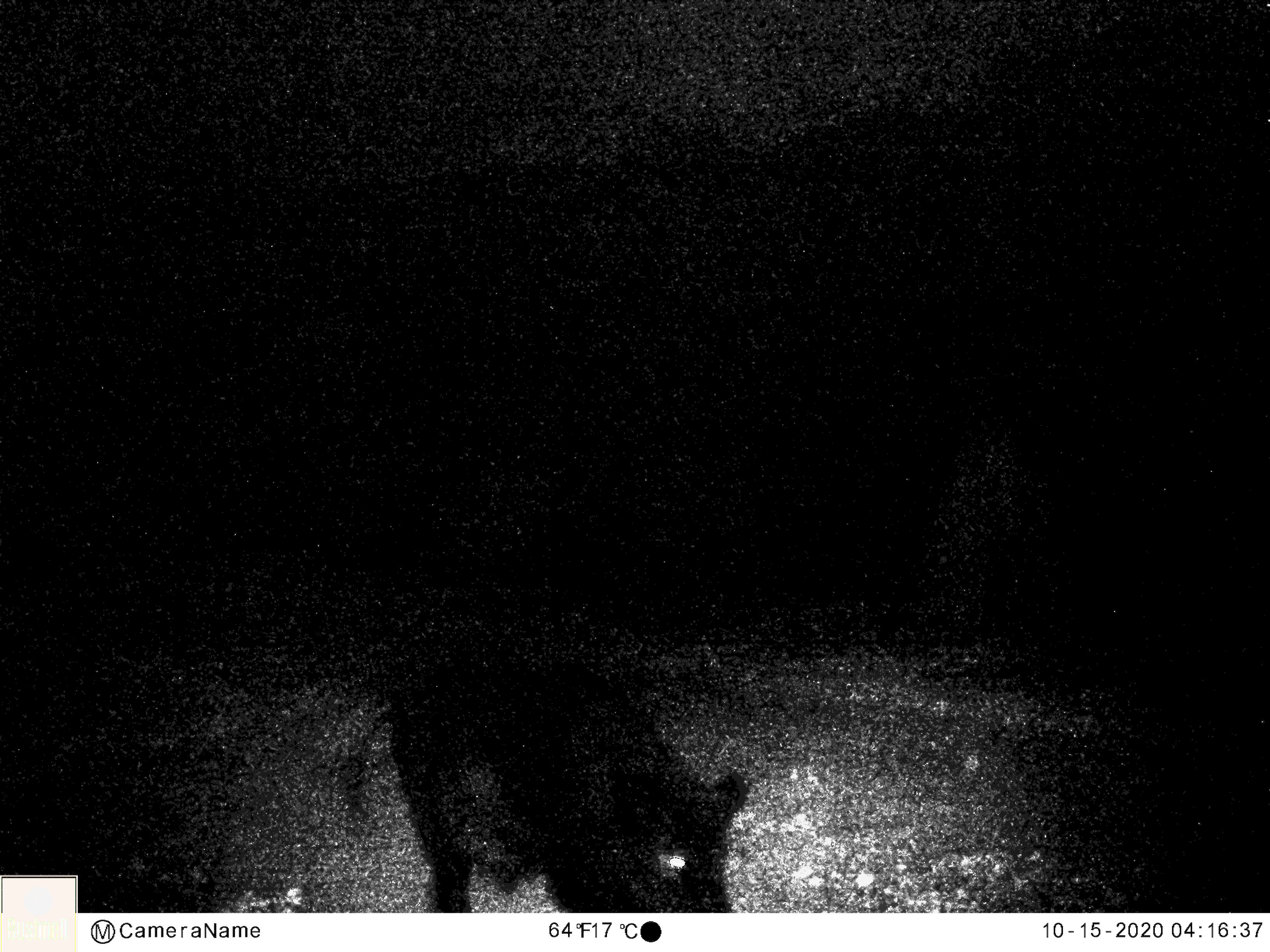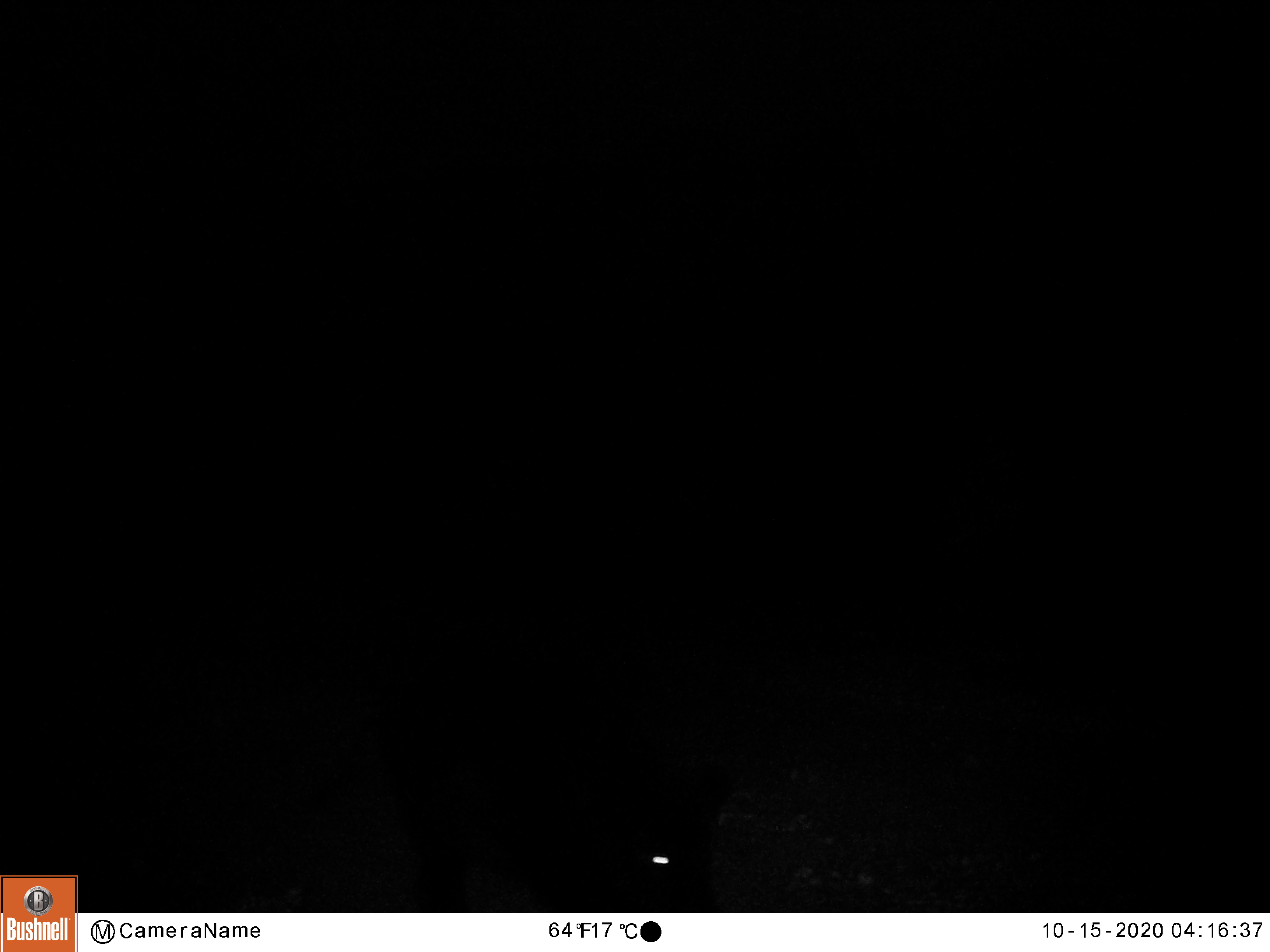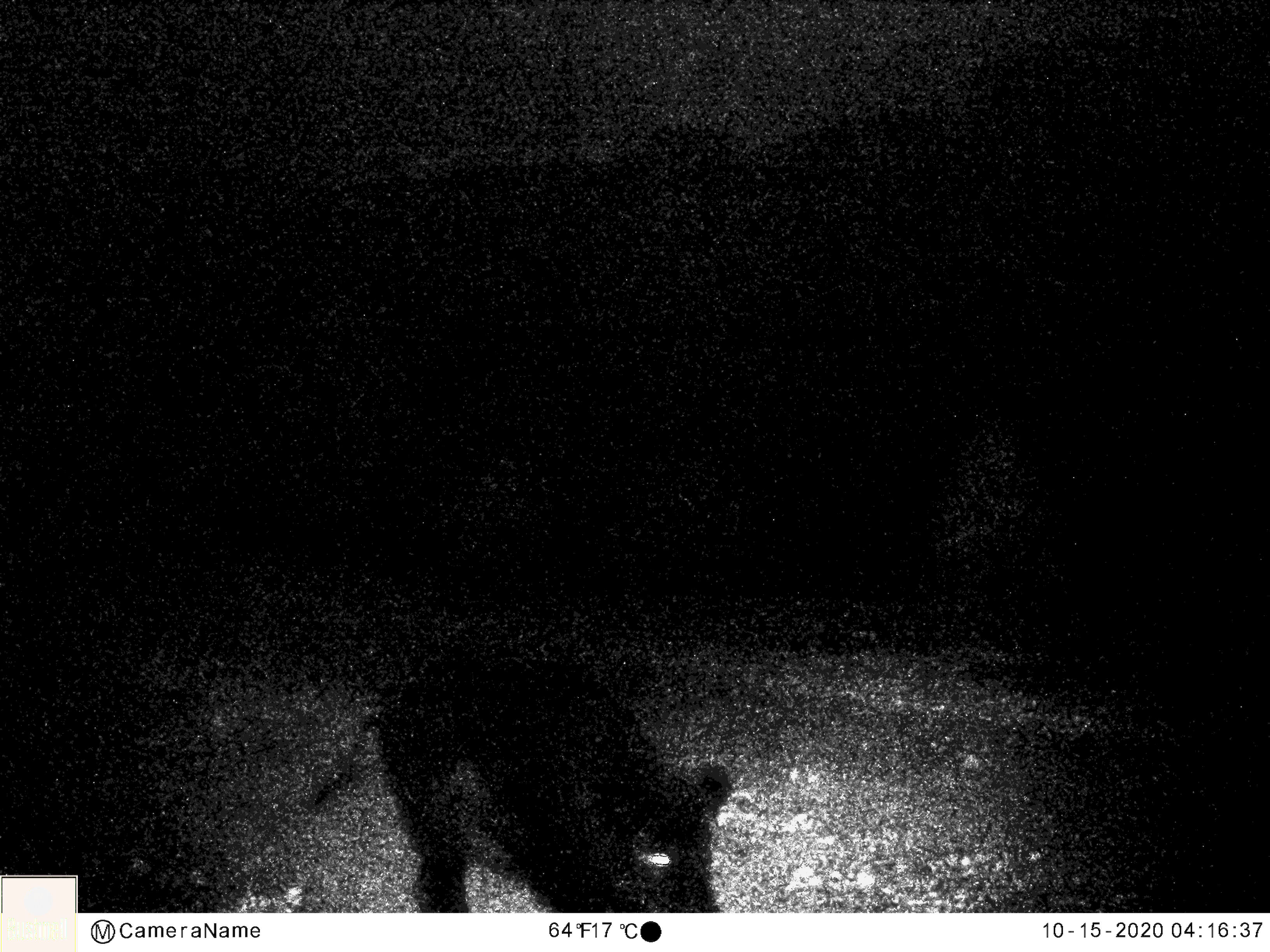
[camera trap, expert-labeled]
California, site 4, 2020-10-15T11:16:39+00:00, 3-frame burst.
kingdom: Animalia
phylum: Chordata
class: Mammalia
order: Artiodactyla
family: Suidae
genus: Sus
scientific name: Sus scrofa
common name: wild boar